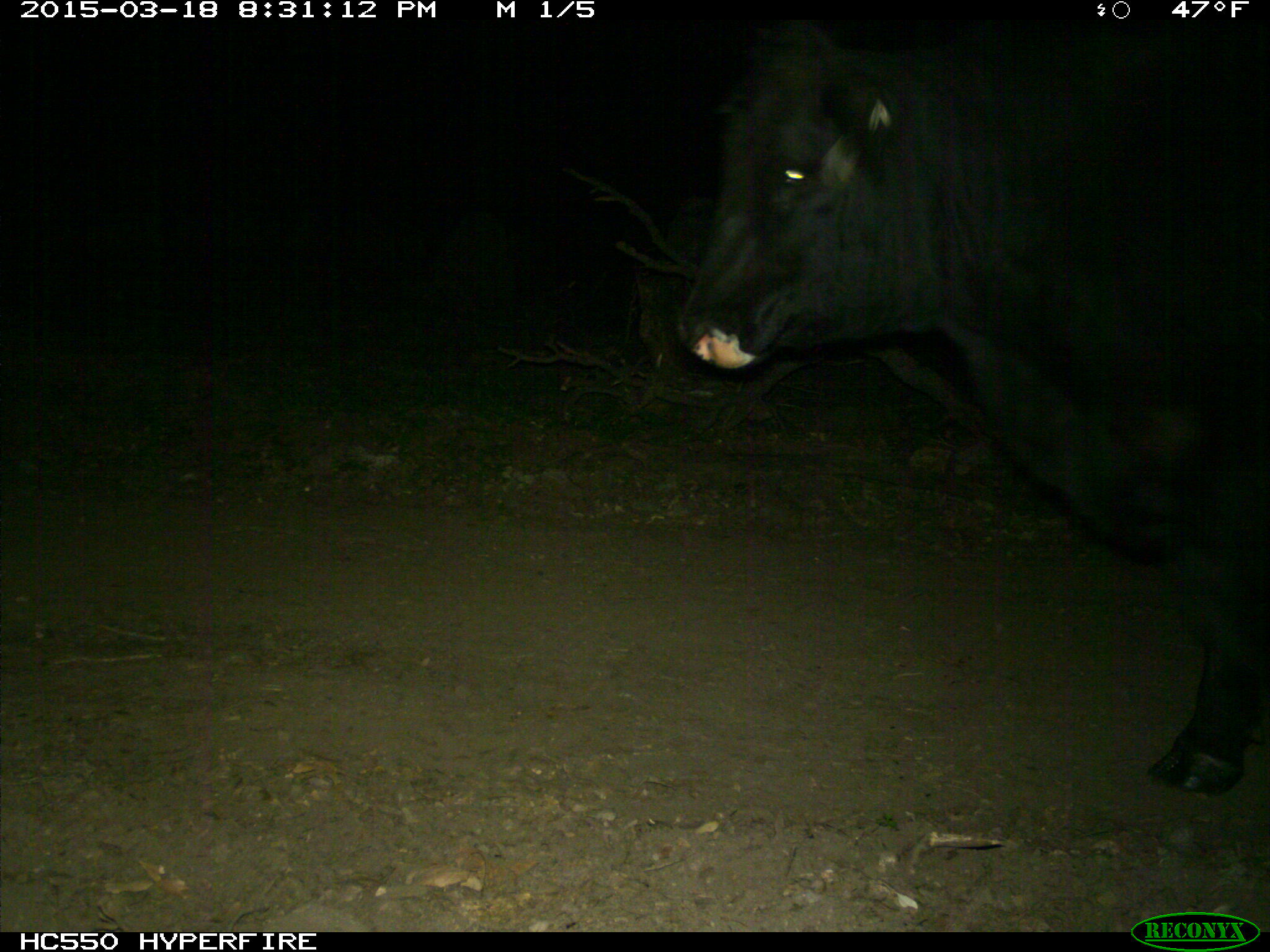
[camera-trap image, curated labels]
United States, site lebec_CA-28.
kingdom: Animalia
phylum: Chordata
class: Mammalia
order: Artiodactyla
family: Bovidae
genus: Bos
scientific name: Bos taurus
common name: domestic cow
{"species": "Bos taurus (domestic cow)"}